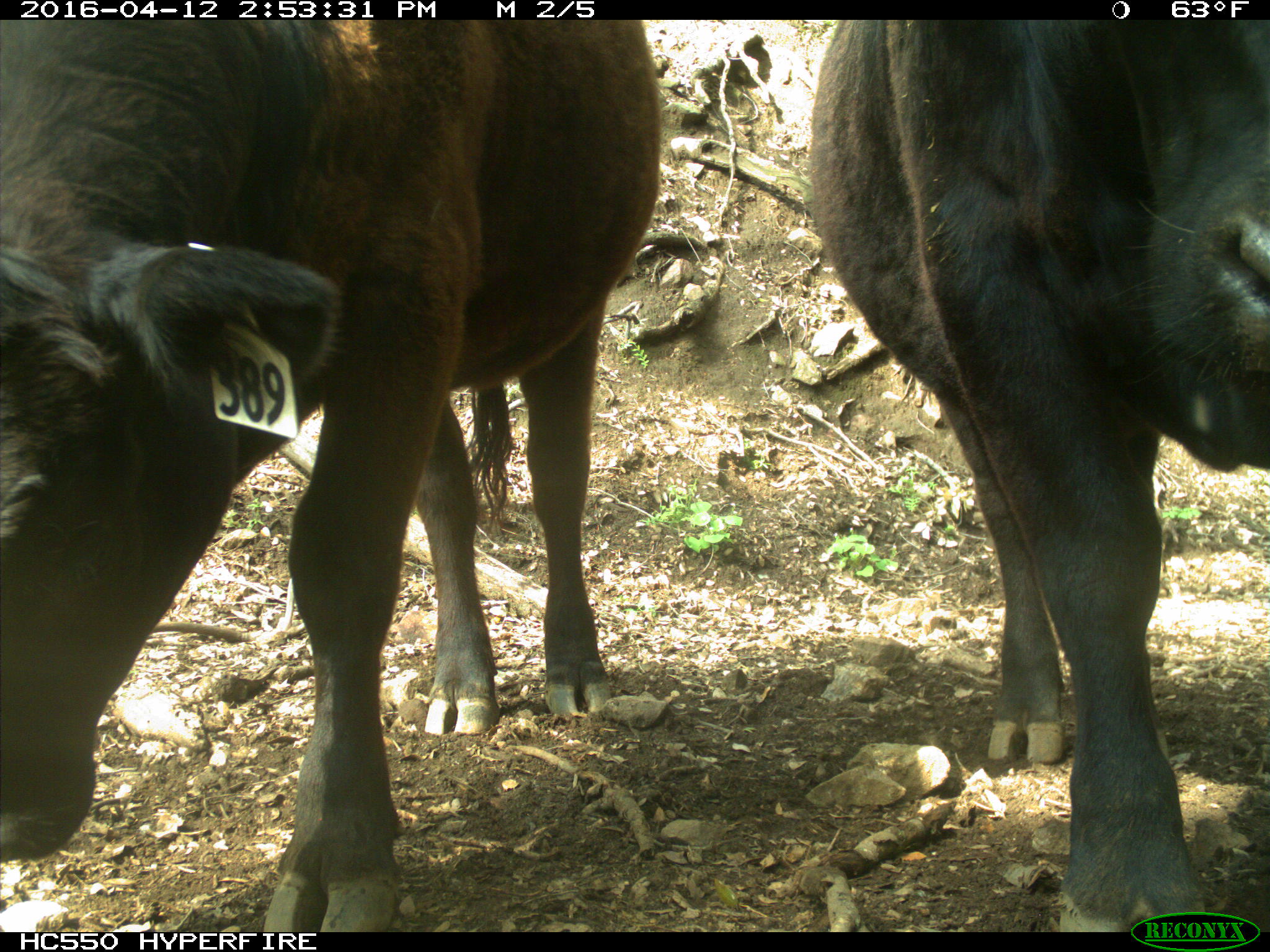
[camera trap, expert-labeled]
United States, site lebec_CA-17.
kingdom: Animalia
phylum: Chordata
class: Mammalia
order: Artiodactyla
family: Bovidae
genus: Bos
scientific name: Bos taurus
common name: domestic cow